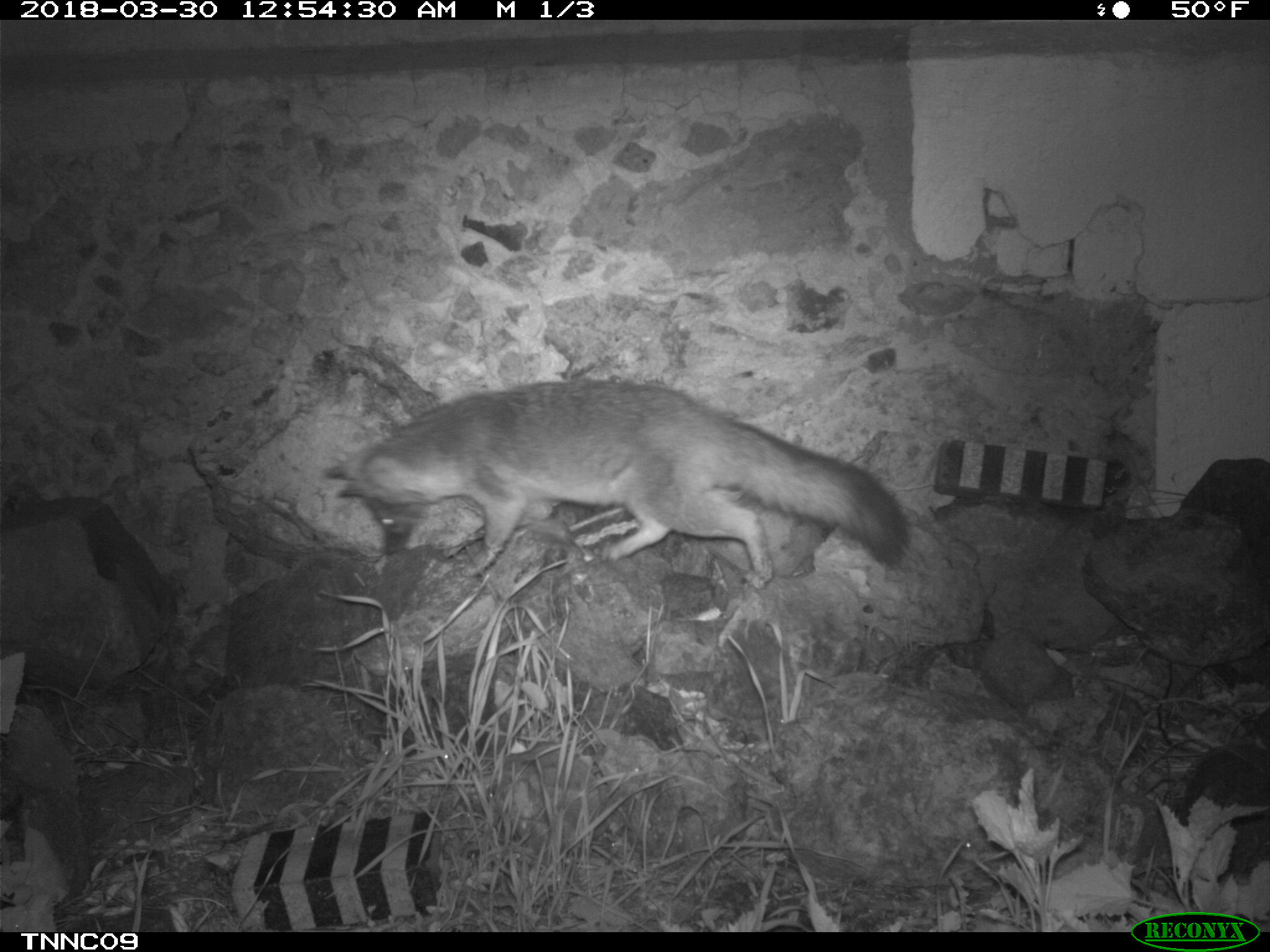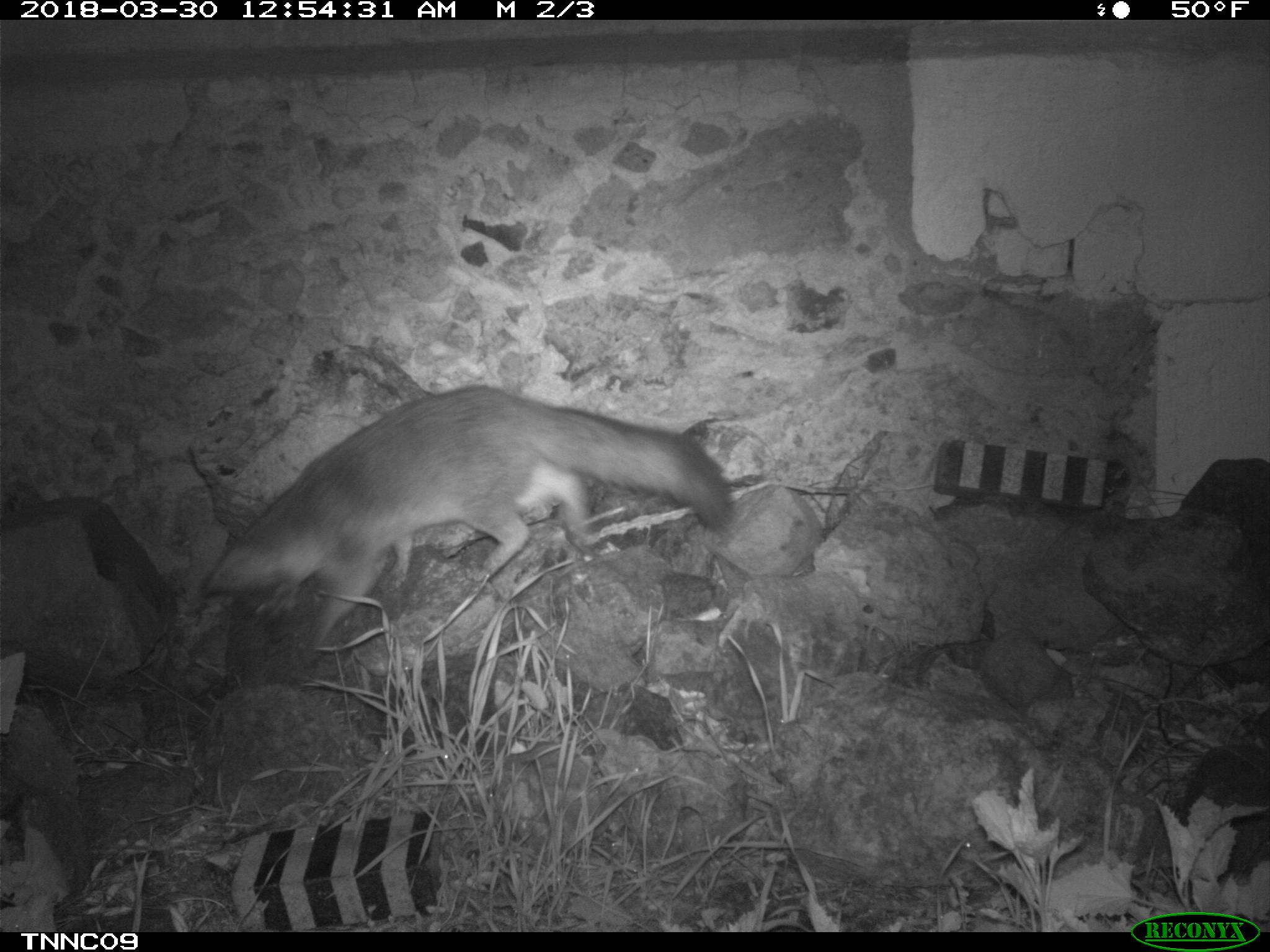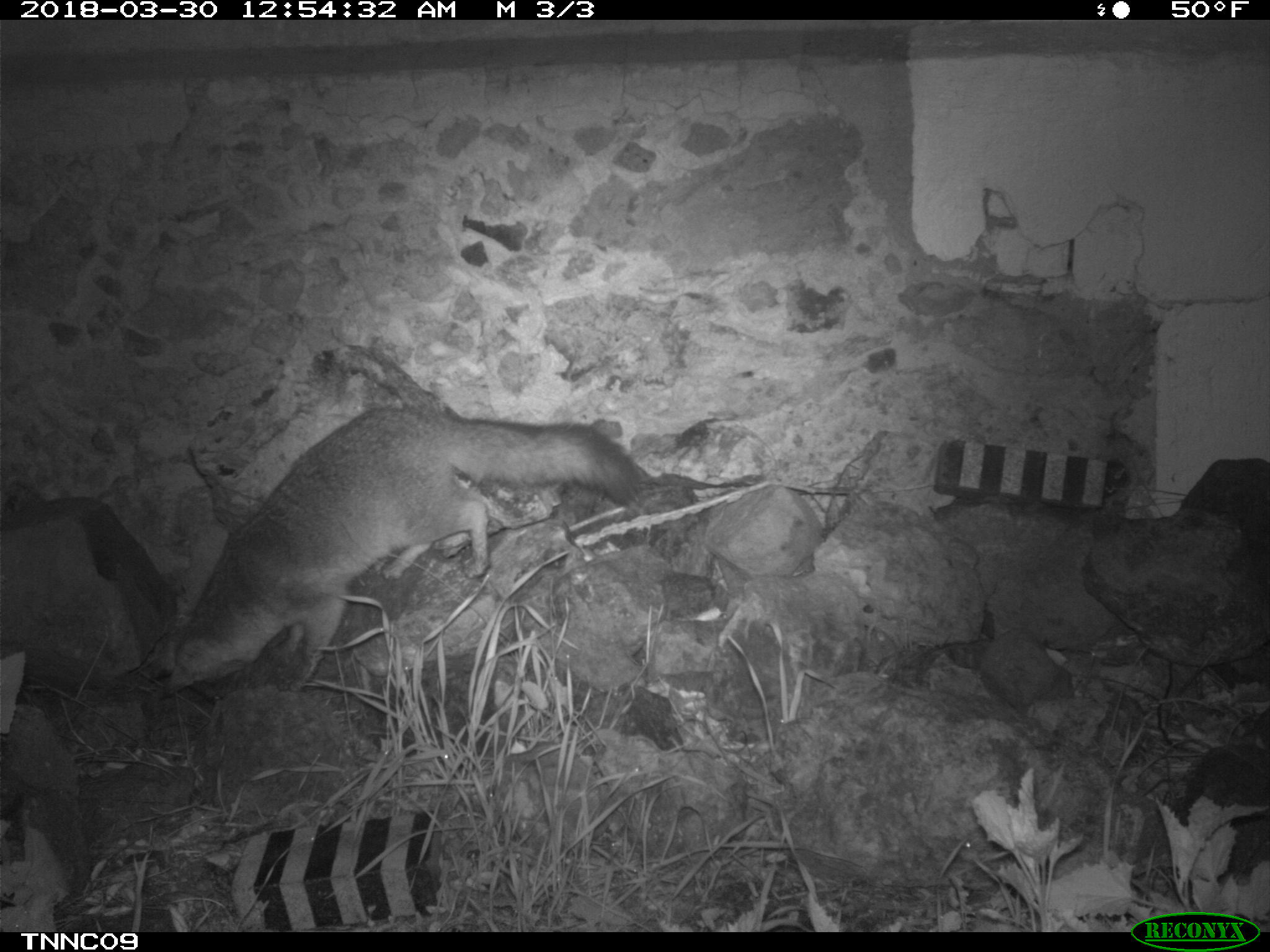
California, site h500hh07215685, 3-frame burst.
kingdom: Animalia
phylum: Chordata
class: Mammalia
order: Carnivora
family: Canidae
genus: Urocyon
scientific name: Urocyon littoralis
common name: island fox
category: fox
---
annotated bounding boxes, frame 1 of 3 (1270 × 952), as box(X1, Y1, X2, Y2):
fox: box(321, 377, 910, 587)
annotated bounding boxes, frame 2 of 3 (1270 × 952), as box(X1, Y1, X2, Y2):
fox: box(199, 385, 729, 664)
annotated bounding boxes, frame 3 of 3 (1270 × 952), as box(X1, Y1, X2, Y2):
fox: box(154, 405, 646, 697)